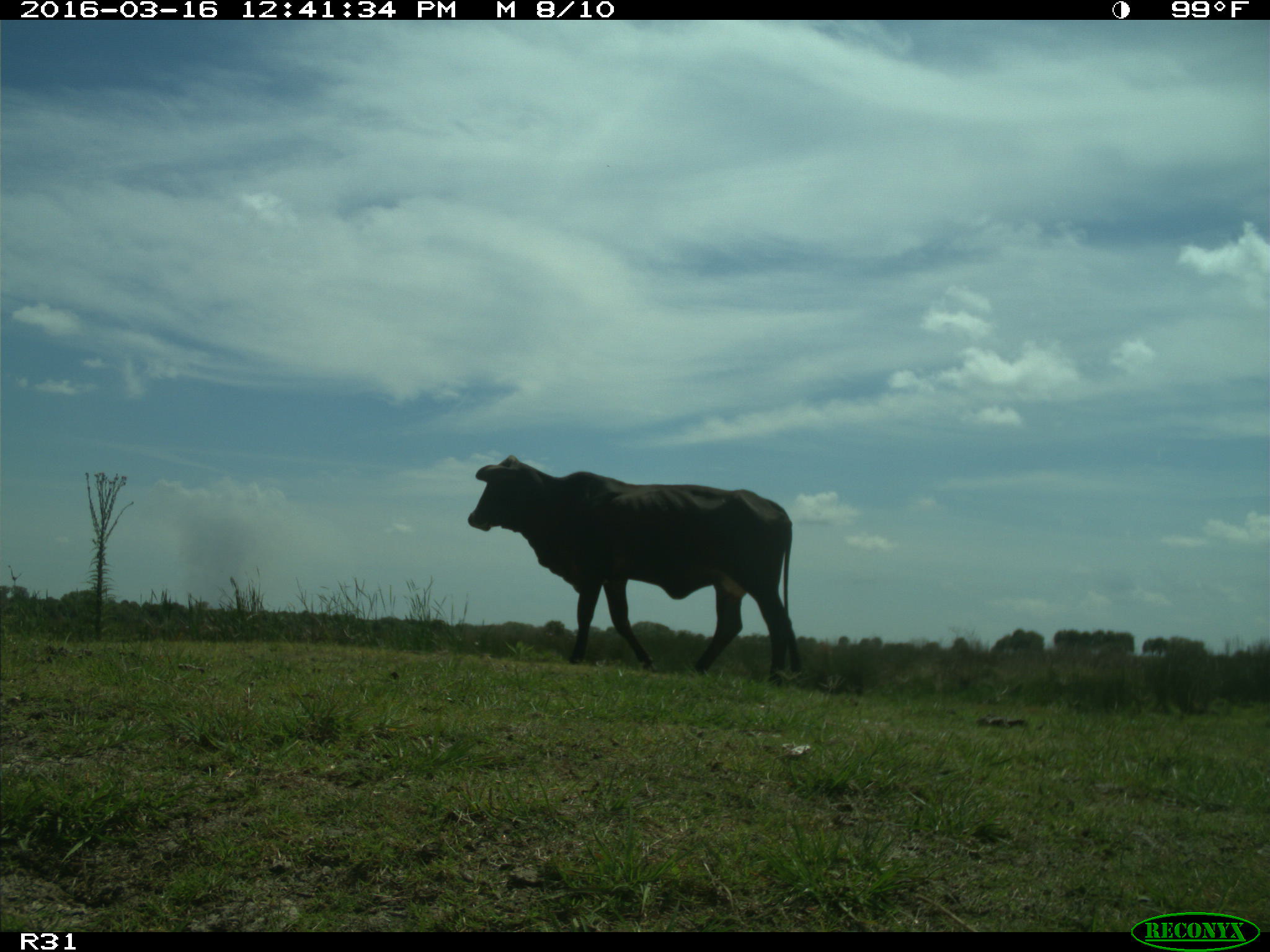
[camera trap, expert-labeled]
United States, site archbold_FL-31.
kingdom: Animalia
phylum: Chordata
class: Mammalia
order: Artiodactyla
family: Bovidae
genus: Bos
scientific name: Bos taurus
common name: domestic cow